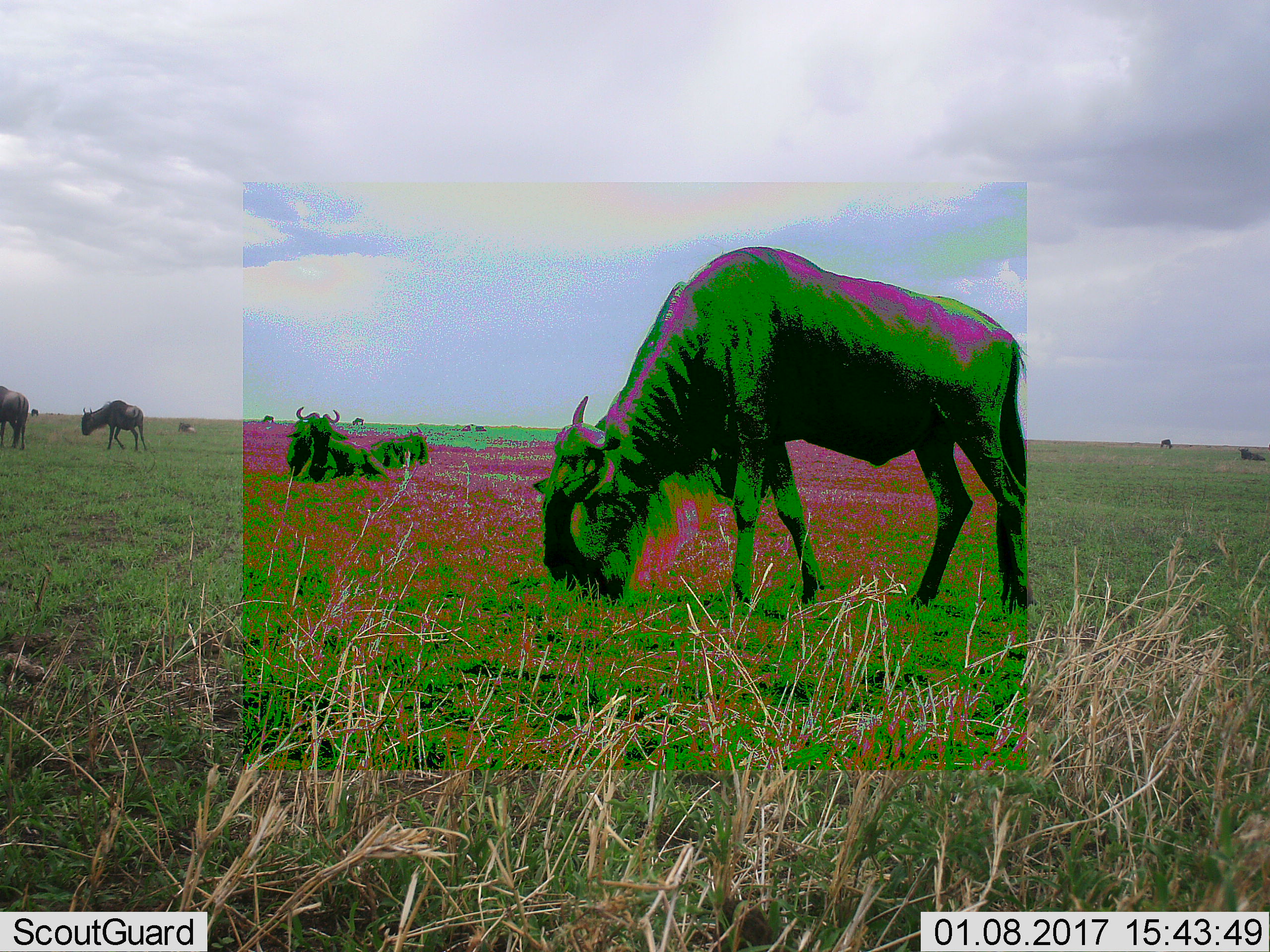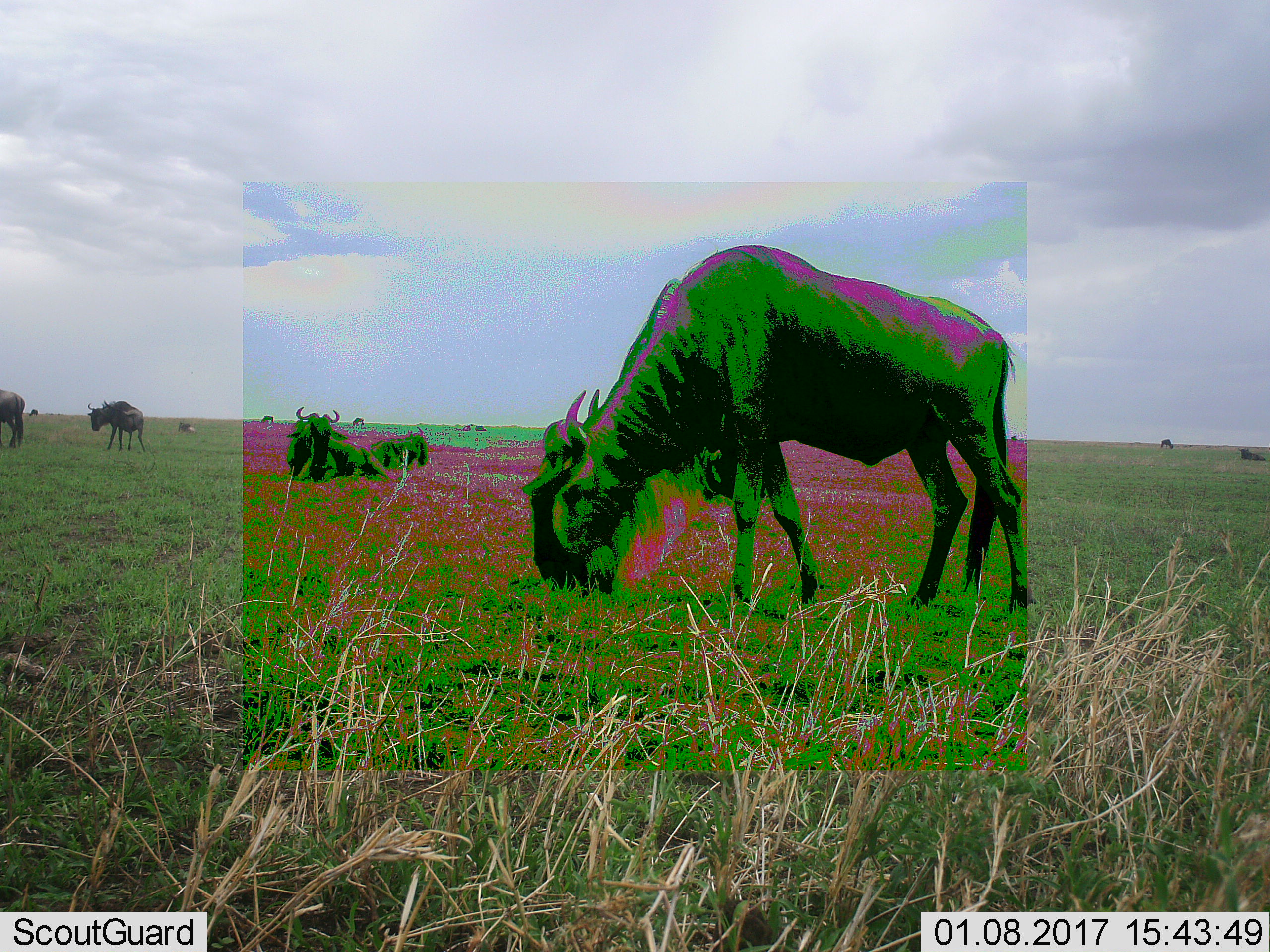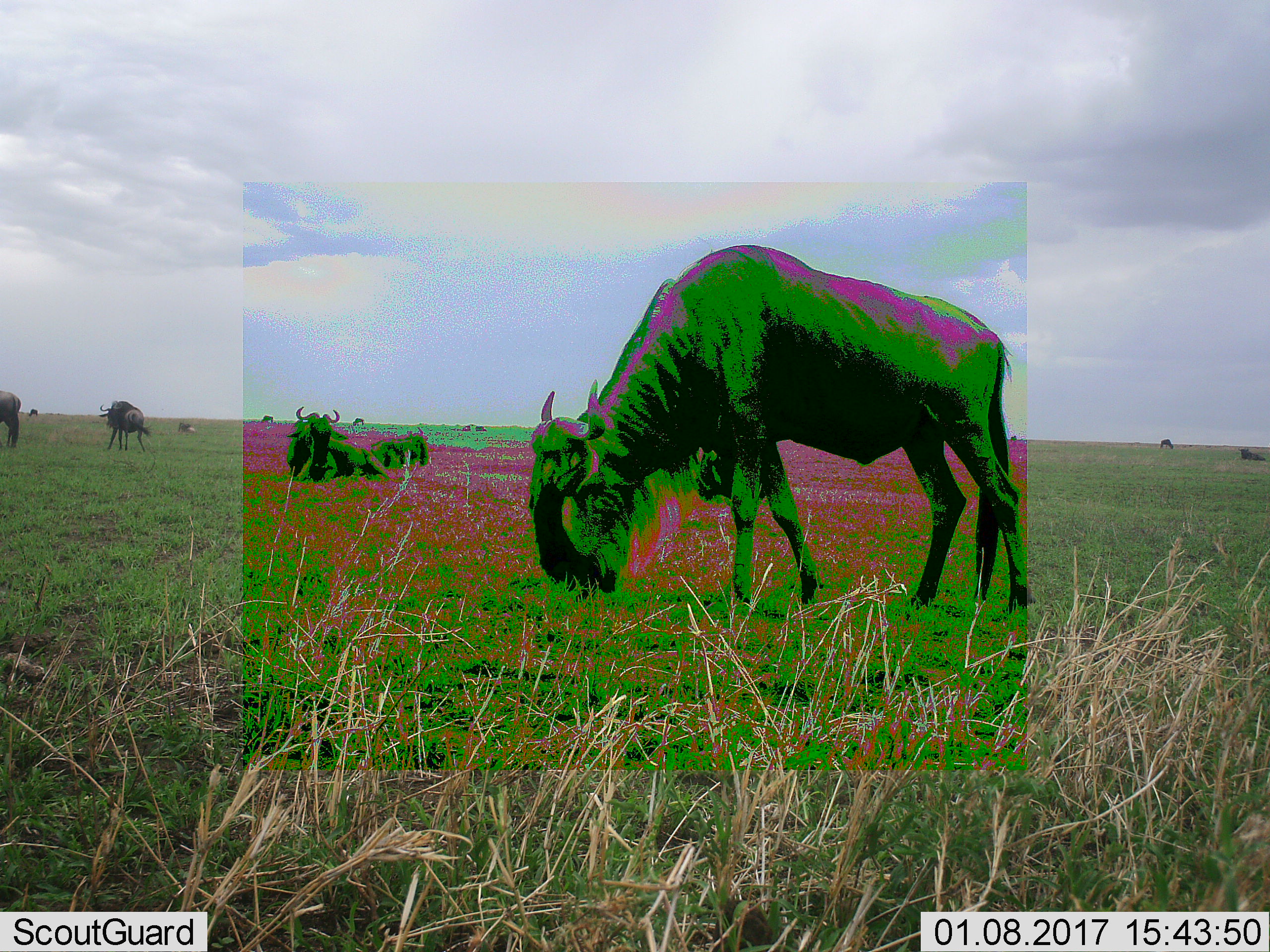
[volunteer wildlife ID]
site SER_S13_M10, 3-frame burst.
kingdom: Animalia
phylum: Chordata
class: Mammalia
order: Artiodactyla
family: Bovidae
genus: Connochaetes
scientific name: Connochaetes taurinus taurinus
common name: blue wildebeest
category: wildebeestblue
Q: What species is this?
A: Wildebeestblue (blue wildebeest) (Connochaetes taurinus taurinus).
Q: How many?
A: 7.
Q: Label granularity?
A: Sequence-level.